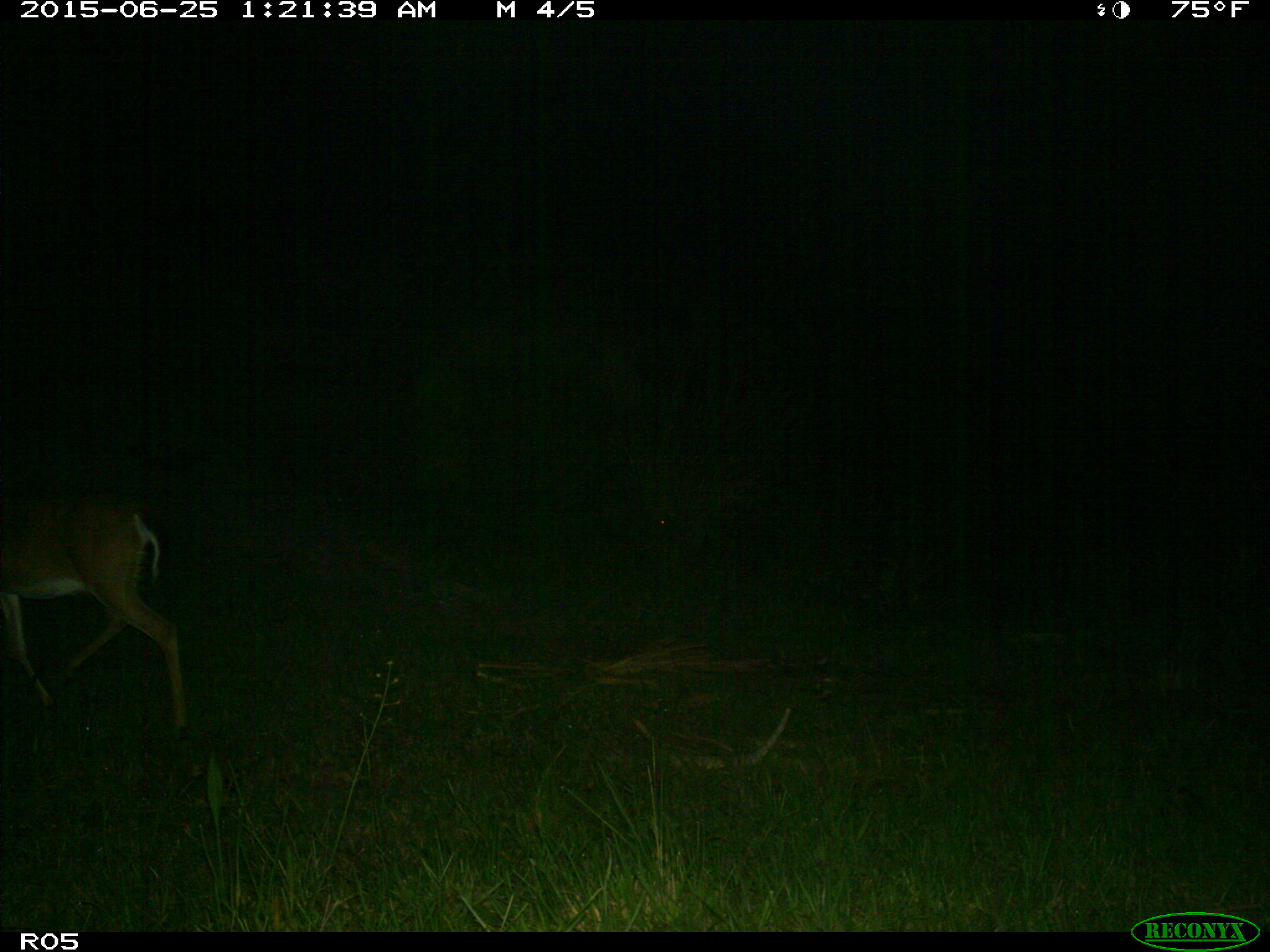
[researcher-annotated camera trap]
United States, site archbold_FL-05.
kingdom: Animalia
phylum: Chordata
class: Mammalia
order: Artiodactyla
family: Cervidae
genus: Odocoileus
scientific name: Odocoileus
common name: deer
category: unidentified deer